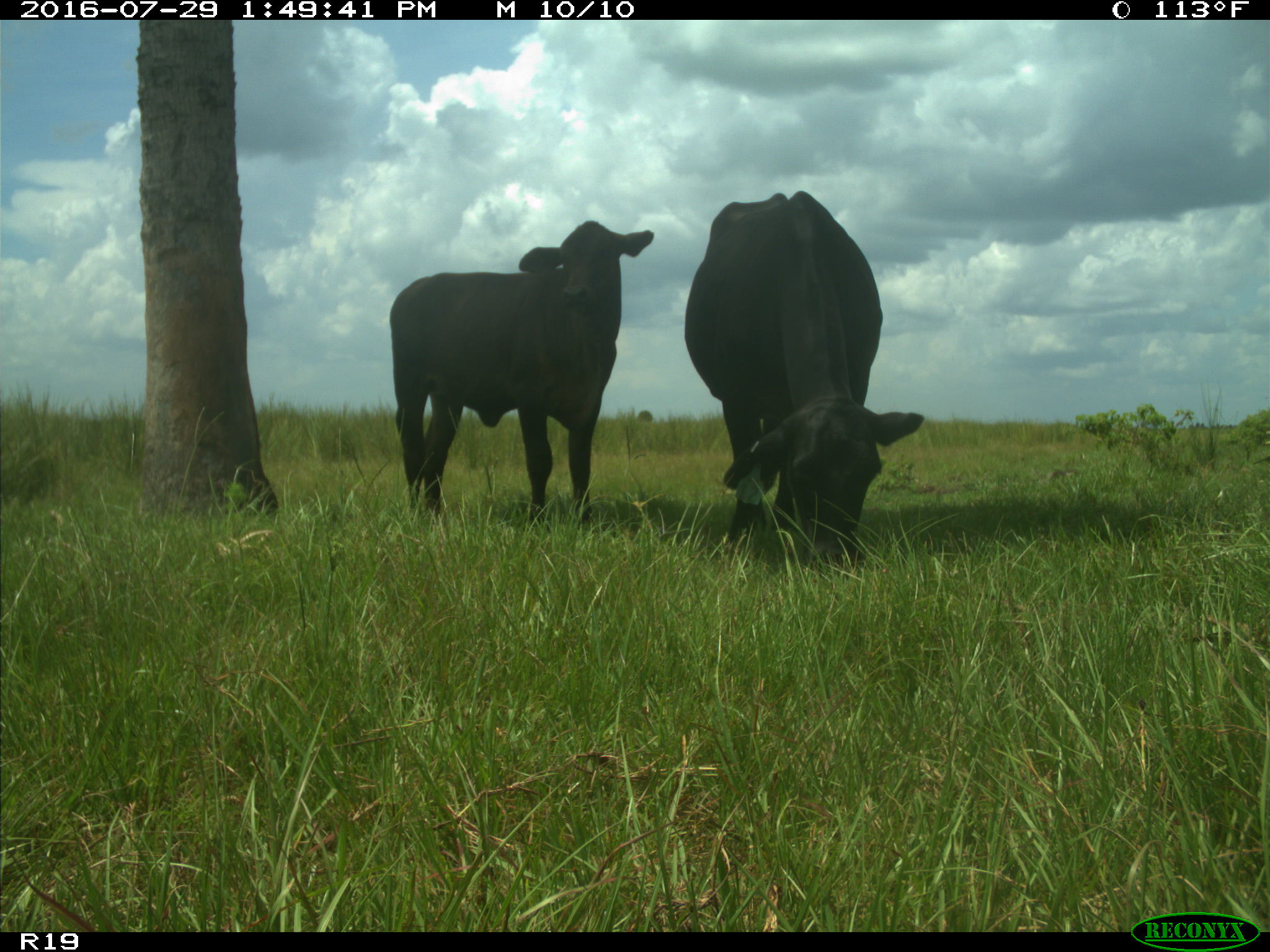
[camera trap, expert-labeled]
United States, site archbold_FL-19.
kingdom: Animalia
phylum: Chordata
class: Mammalia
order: Artiodactyla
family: Bovidae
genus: Bos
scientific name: Bos taurus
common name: domestic cow